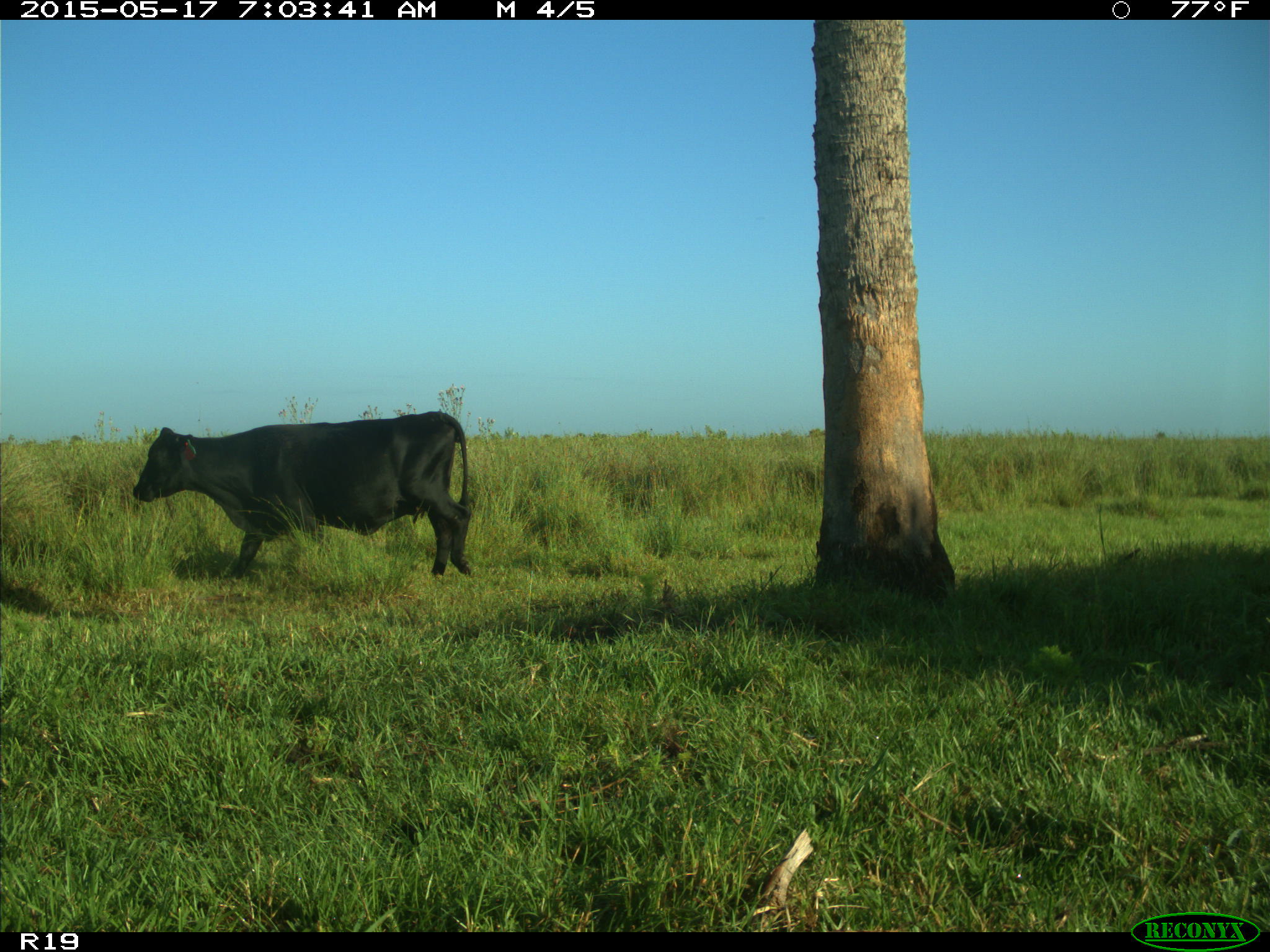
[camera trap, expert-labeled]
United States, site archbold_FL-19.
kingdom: Animalia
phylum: Chordata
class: Mammalia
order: Artiodactyla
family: Bovidae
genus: Bos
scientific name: Bos taurus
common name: domestic cow